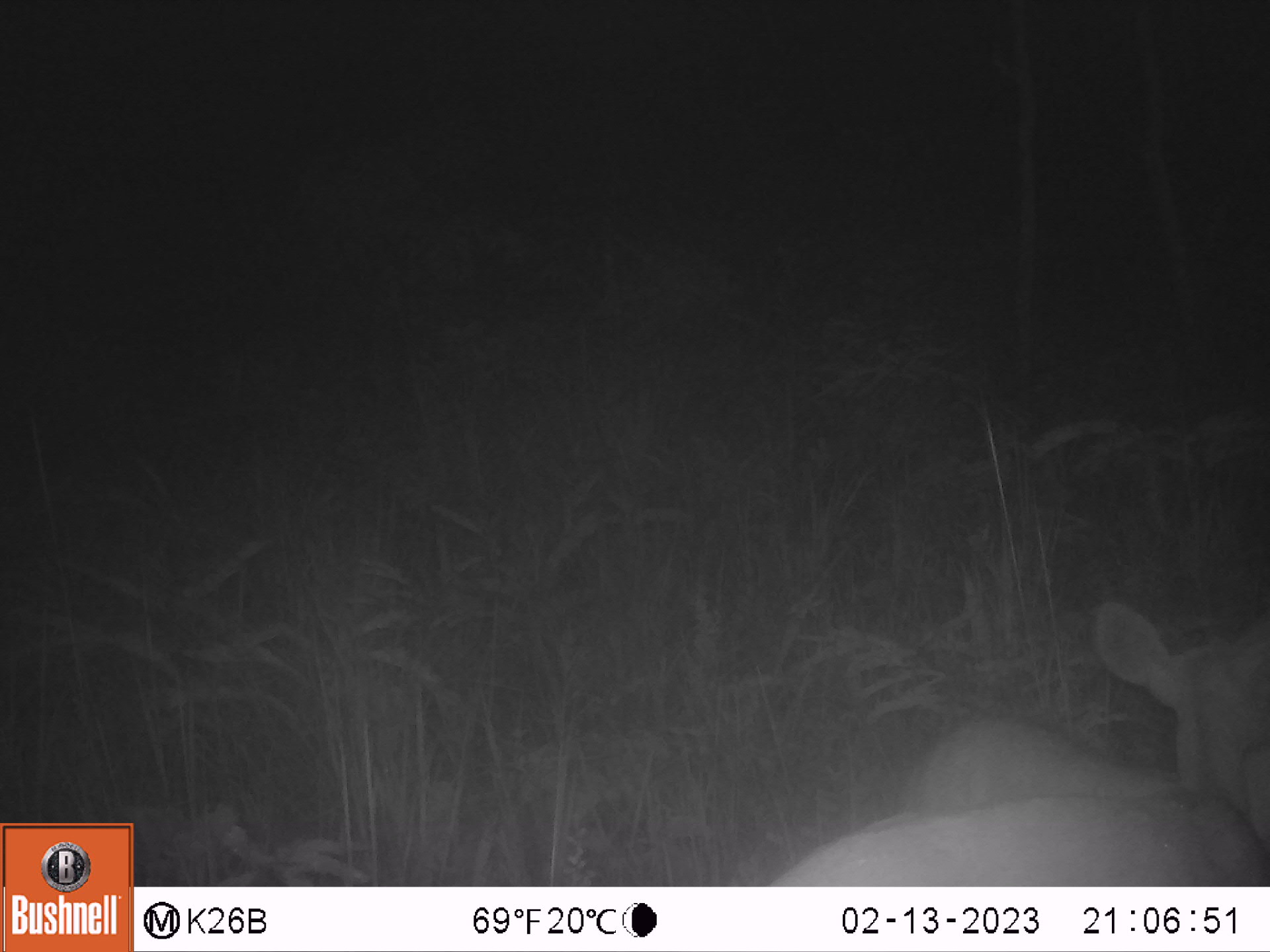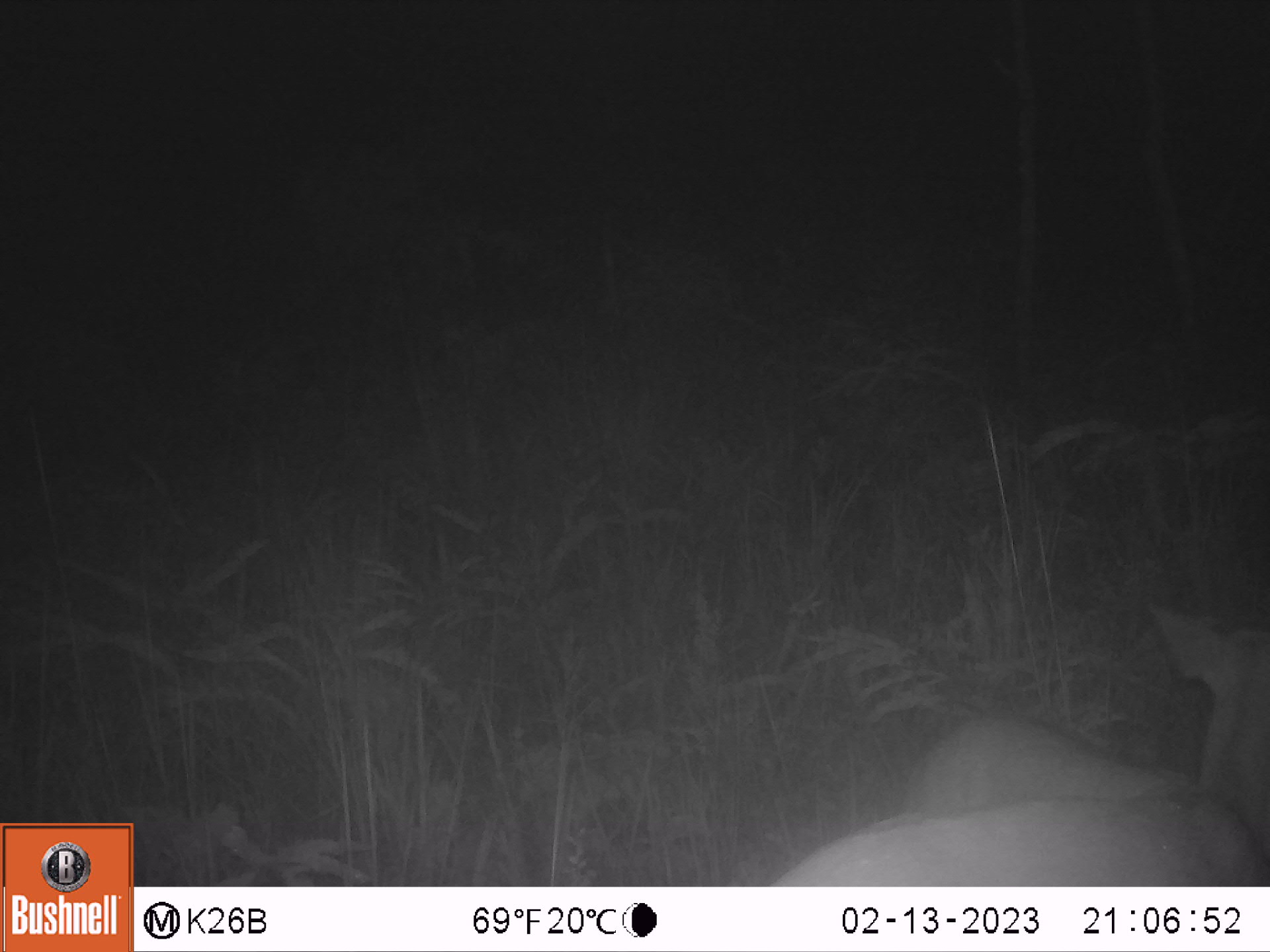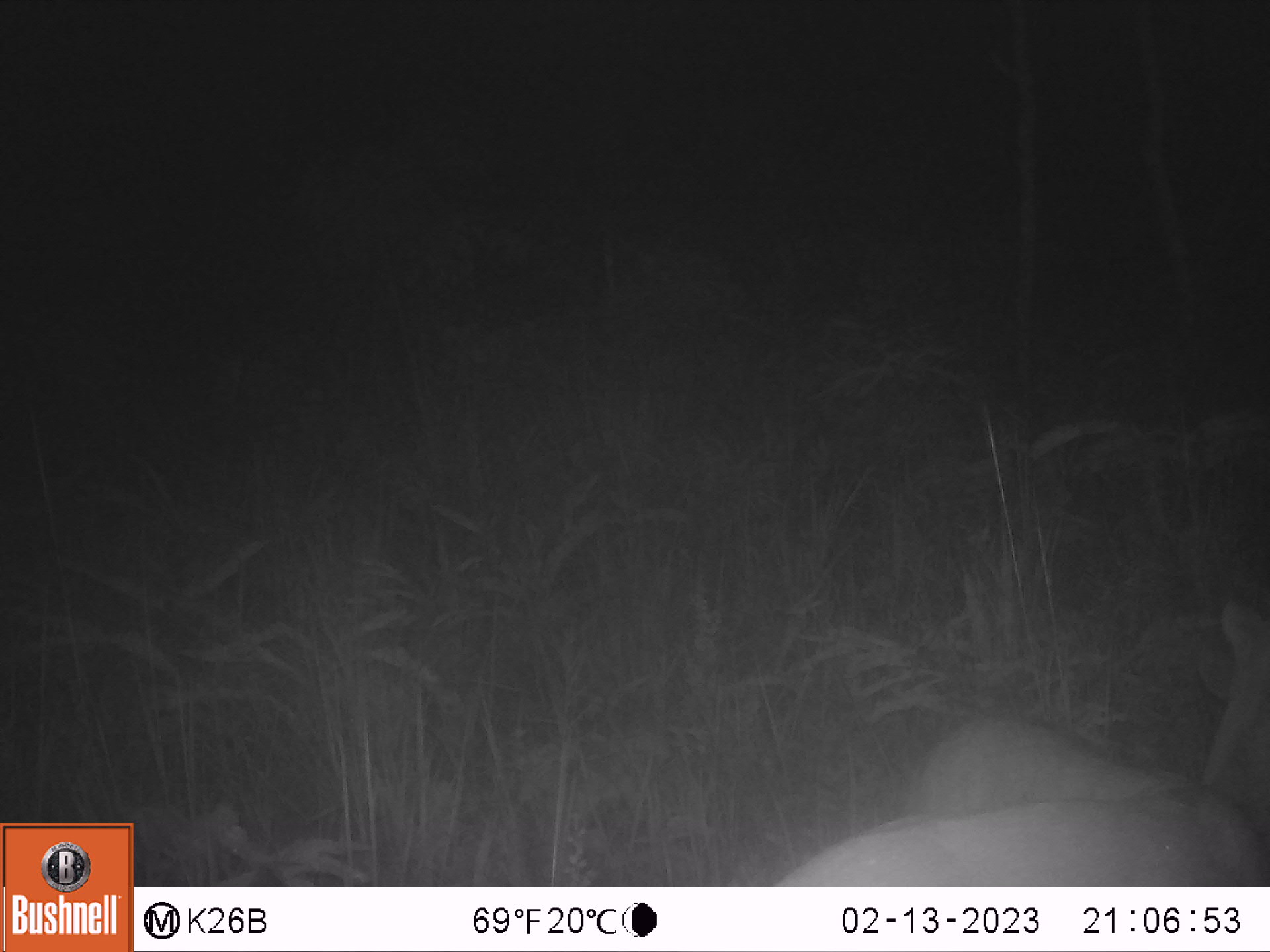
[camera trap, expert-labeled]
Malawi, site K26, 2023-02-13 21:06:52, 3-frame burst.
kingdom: Animalia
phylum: Chordata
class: Mammalia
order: Artiodactyla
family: Bovidae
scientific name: Antilopinae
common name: small antelope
Small antelope (Antilopinae), count 2.